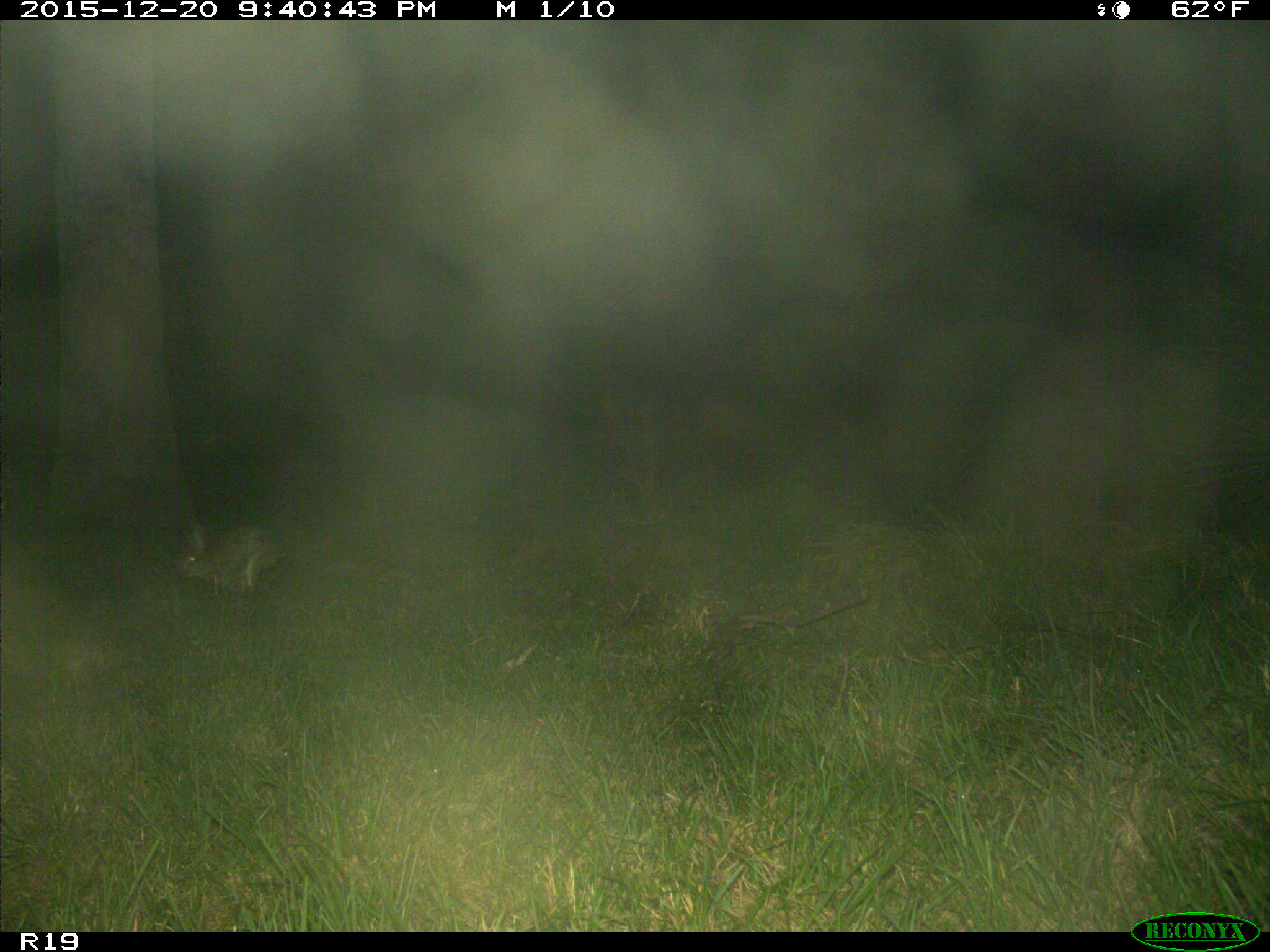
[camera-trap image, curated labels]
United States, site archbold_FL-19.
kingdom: Animalia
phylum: Chordata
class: Mammalia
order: Lagomorpha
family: Leporidae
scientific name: Leporidae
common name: rabbits and hares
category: unidentified rabbit